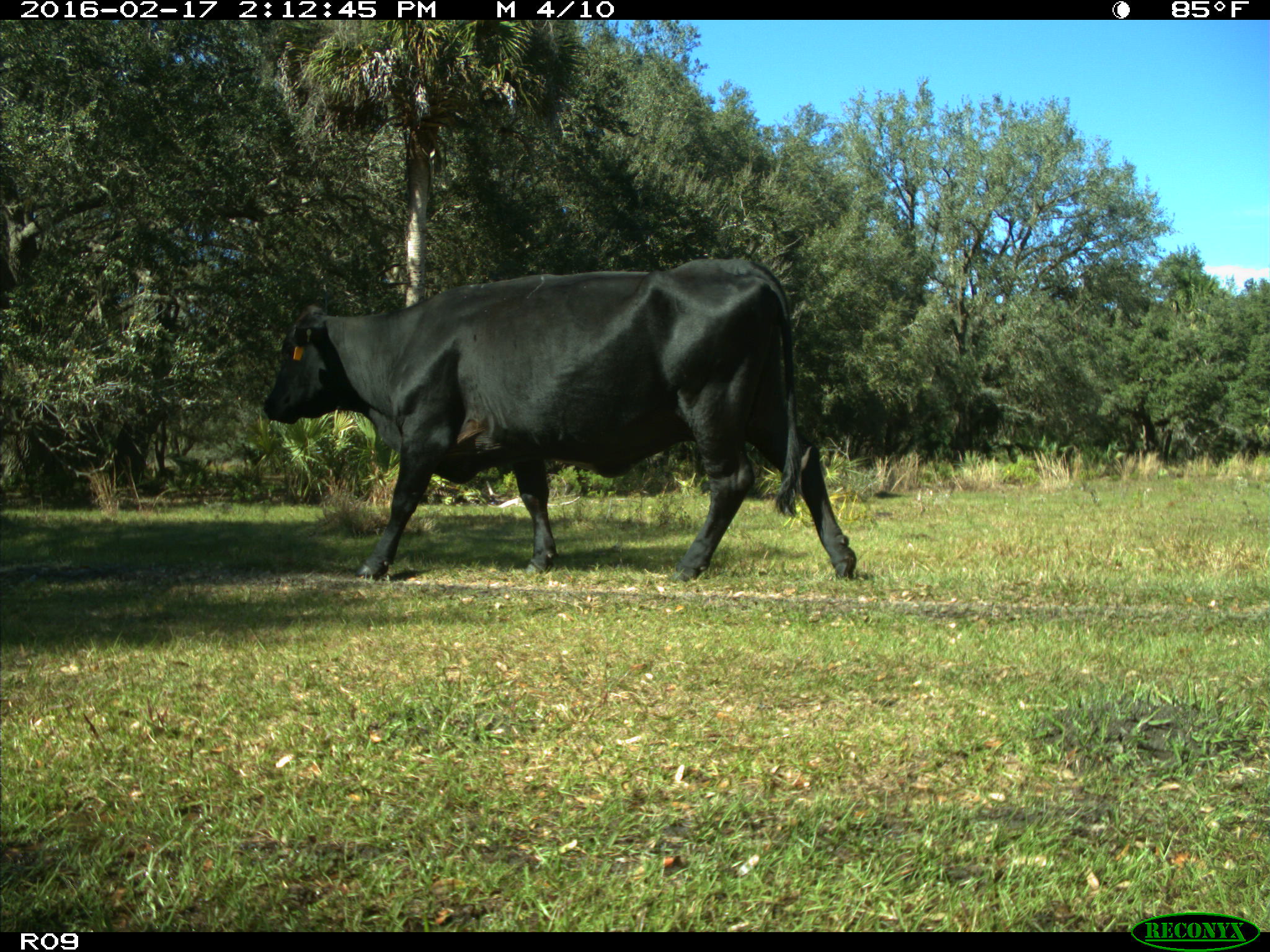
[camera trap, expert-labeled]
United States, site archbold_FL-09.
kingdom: Animalia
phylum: Chordata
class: Mammalia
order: Artiodactyla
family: Bovidae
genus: Bos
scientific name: Bos taurus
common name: domestic cow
Bos taurus (domestic cow).